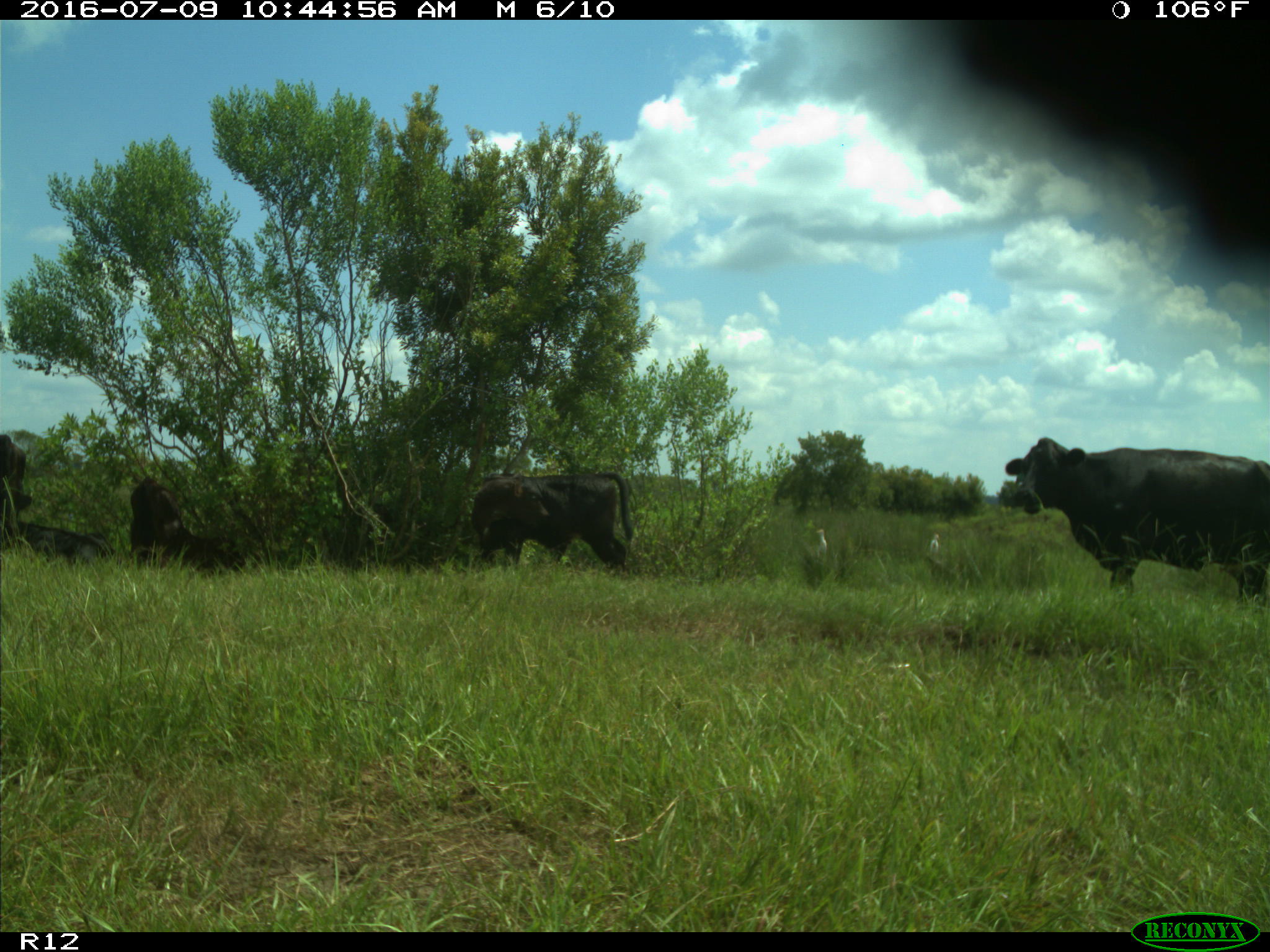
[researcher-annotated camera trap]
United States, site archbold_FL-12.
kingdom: Animalia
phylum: Chordata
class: Mammalia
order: Artiodactyla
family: Bovidae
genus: Bos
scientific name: Bos taurus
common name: domestic cow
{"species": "Bos taurus (domestic cow)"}